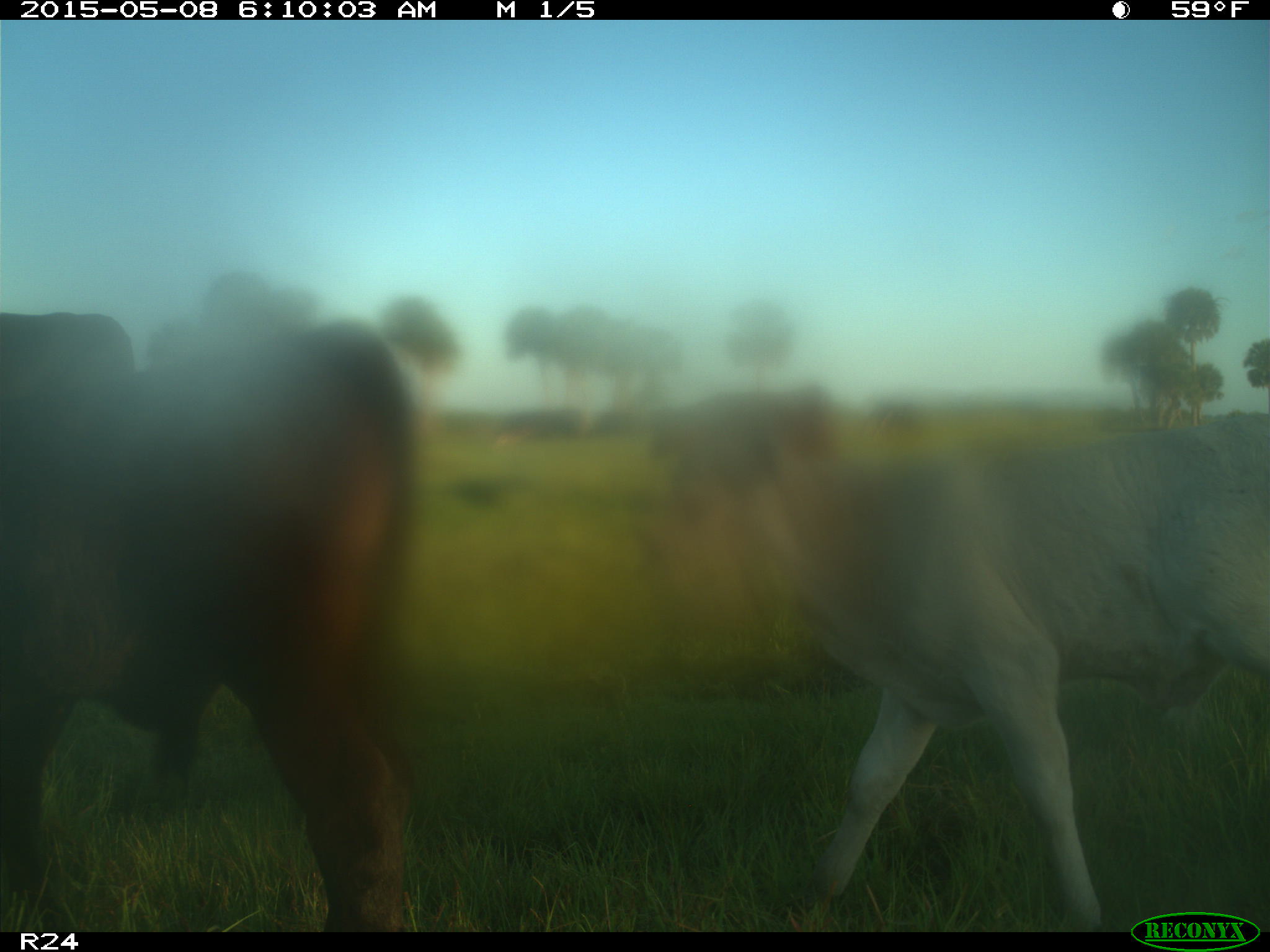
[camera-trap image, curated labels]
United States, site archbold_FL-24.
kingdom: Animalia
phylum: Chordata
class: Mammalia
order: Artiodactyla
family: Bovidae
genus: Bos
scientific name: Bos taurus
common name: domestic cow